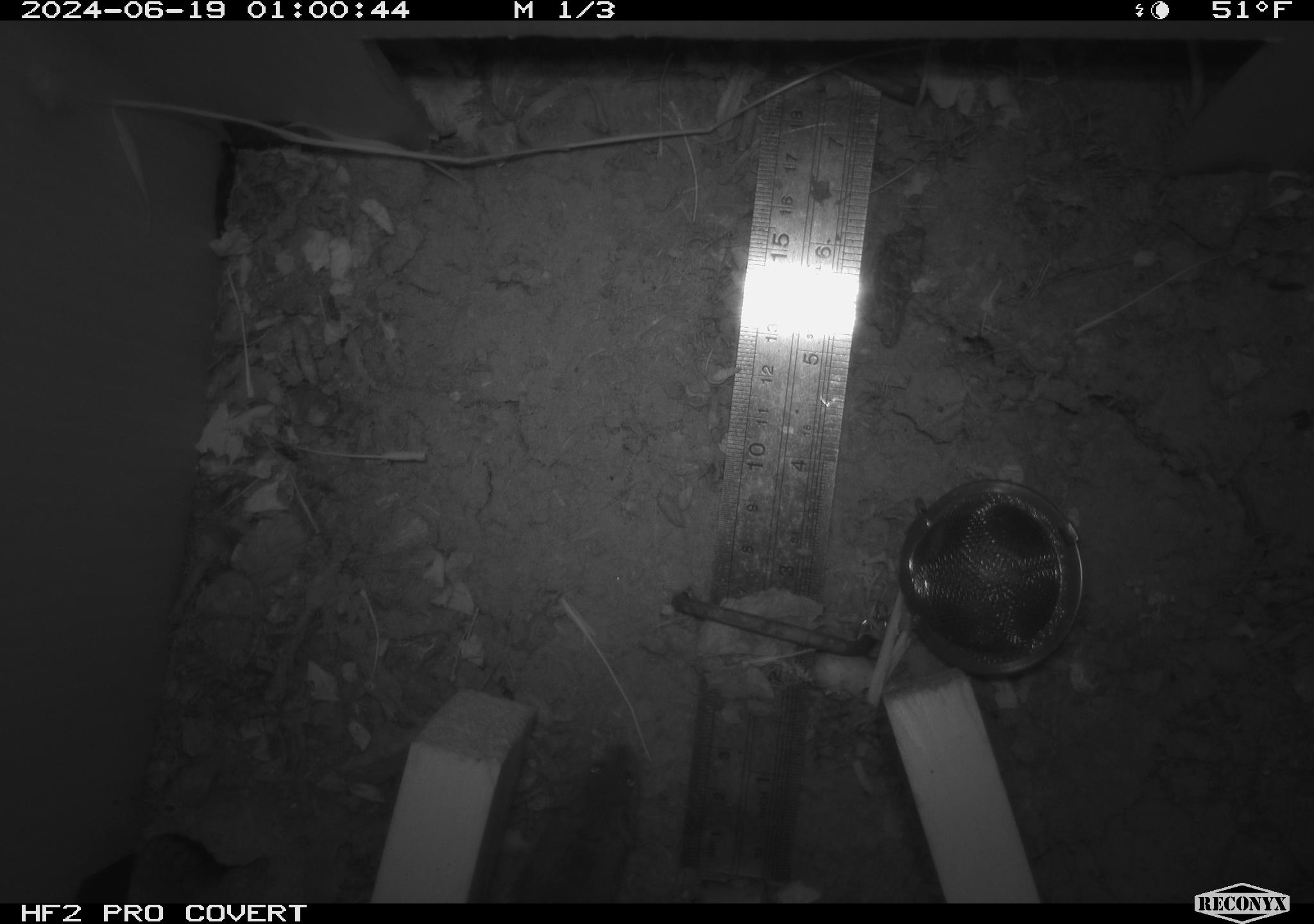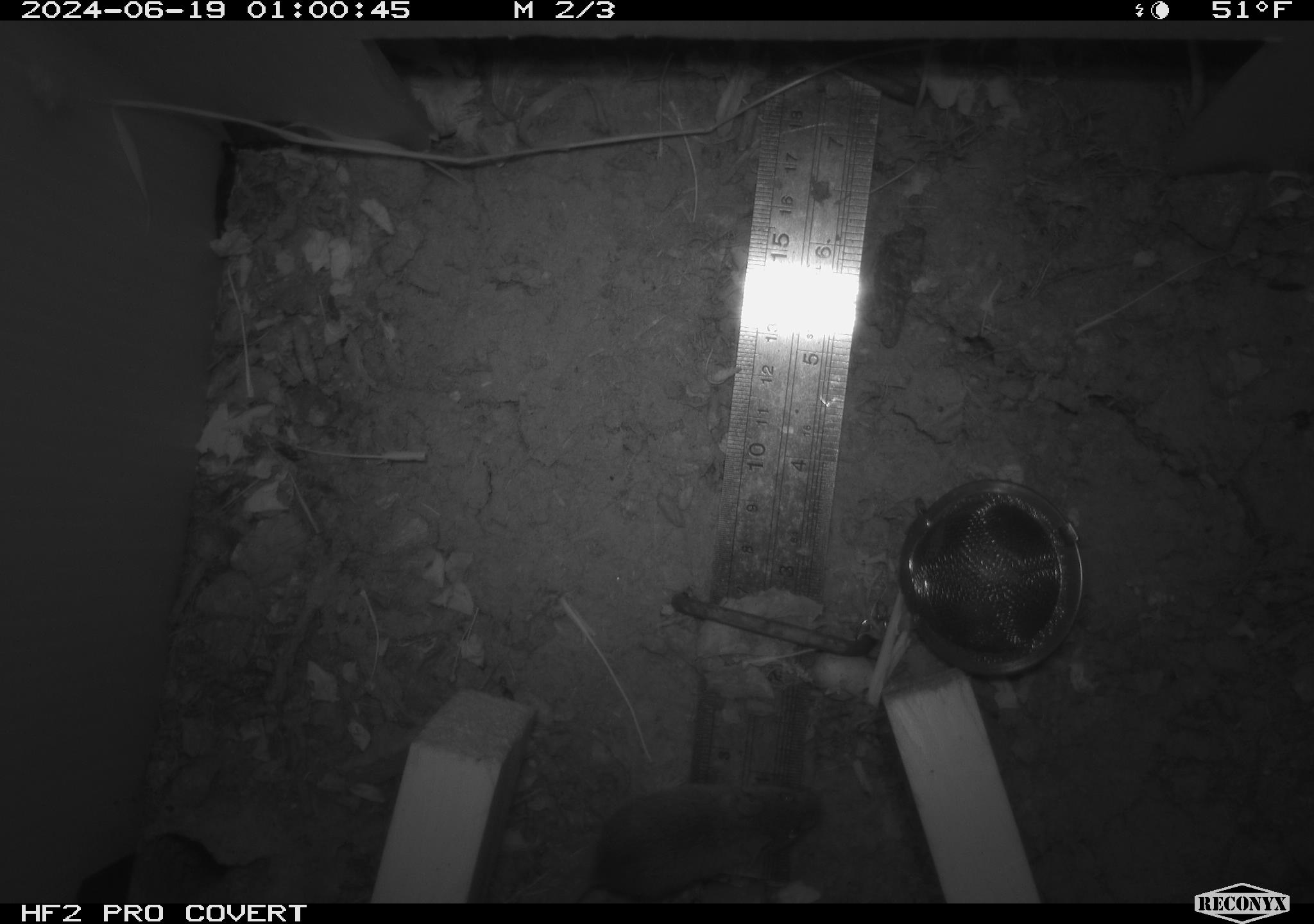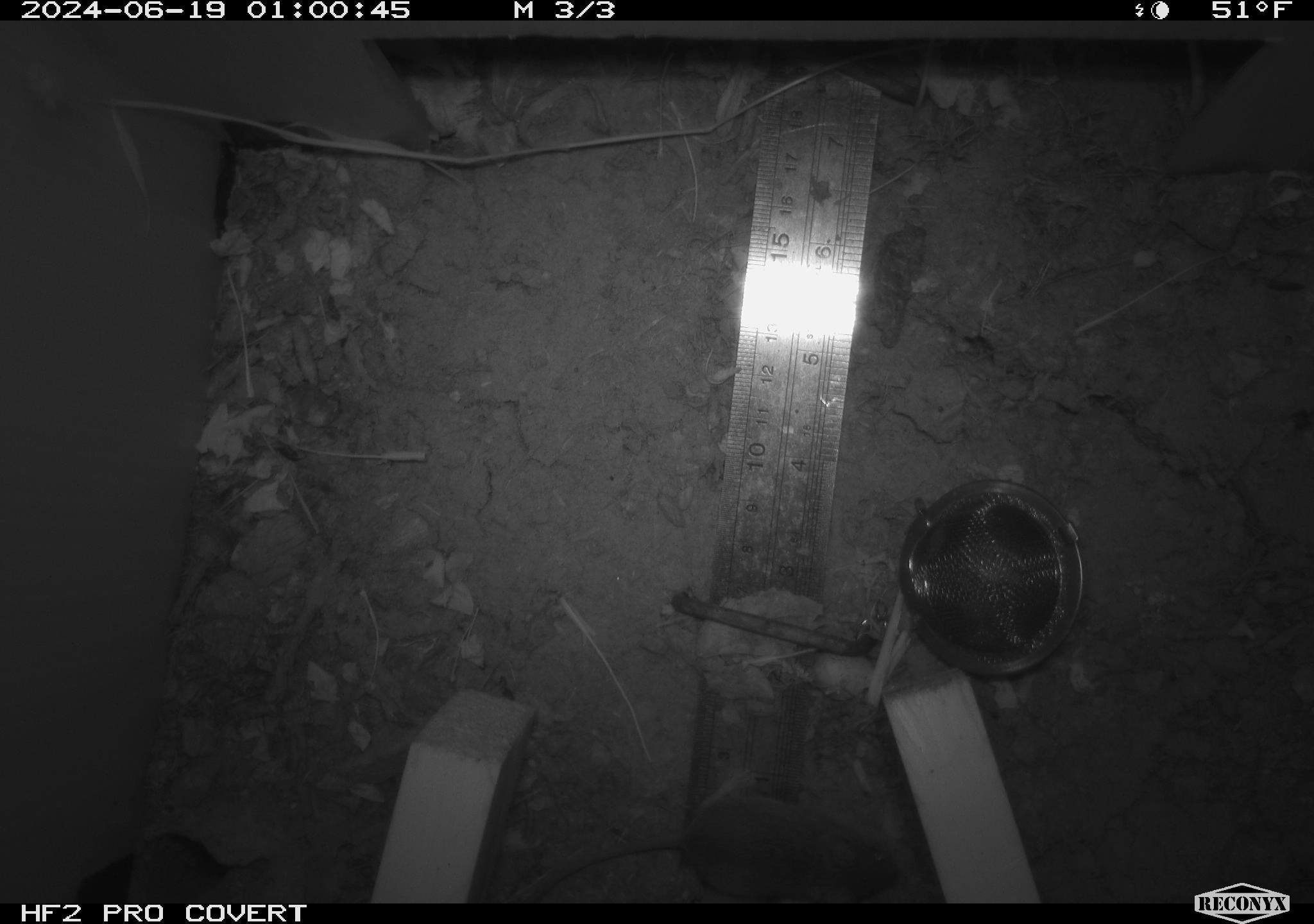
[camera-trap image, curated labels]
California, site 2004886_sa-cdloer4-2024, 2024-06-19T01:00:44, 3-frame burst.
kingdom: Animalia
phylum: Chordata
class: Mammalia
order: Rodentia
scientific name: Rodentia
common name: rodent